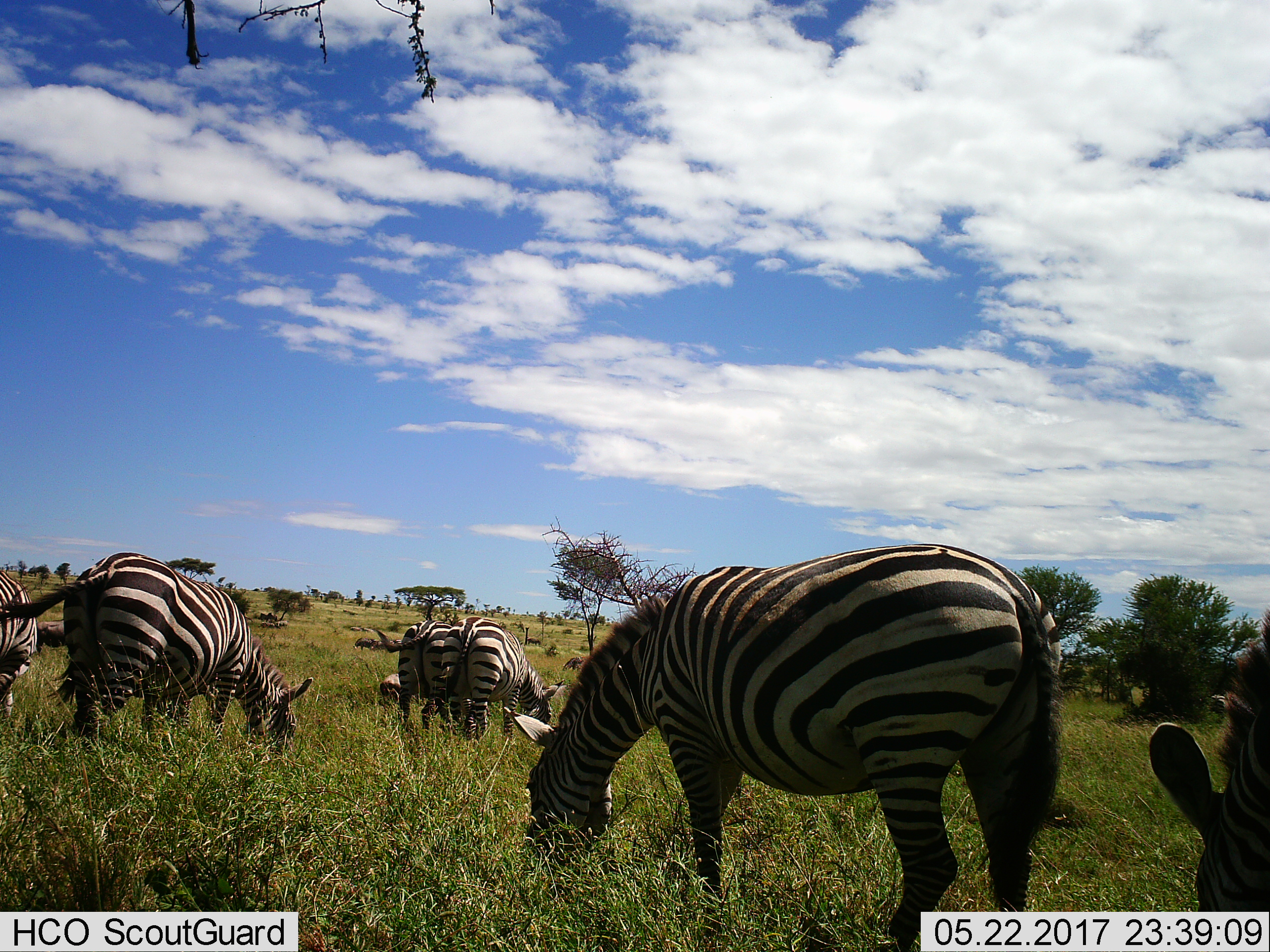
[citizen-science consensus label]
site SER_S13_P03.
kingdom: Animalia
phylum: Chordata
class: Mammalia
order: Perissodactyla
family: Equidae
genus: Equus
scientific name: Equus quagga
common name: plains zebra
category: zebraplains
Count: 6.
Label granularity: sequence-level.